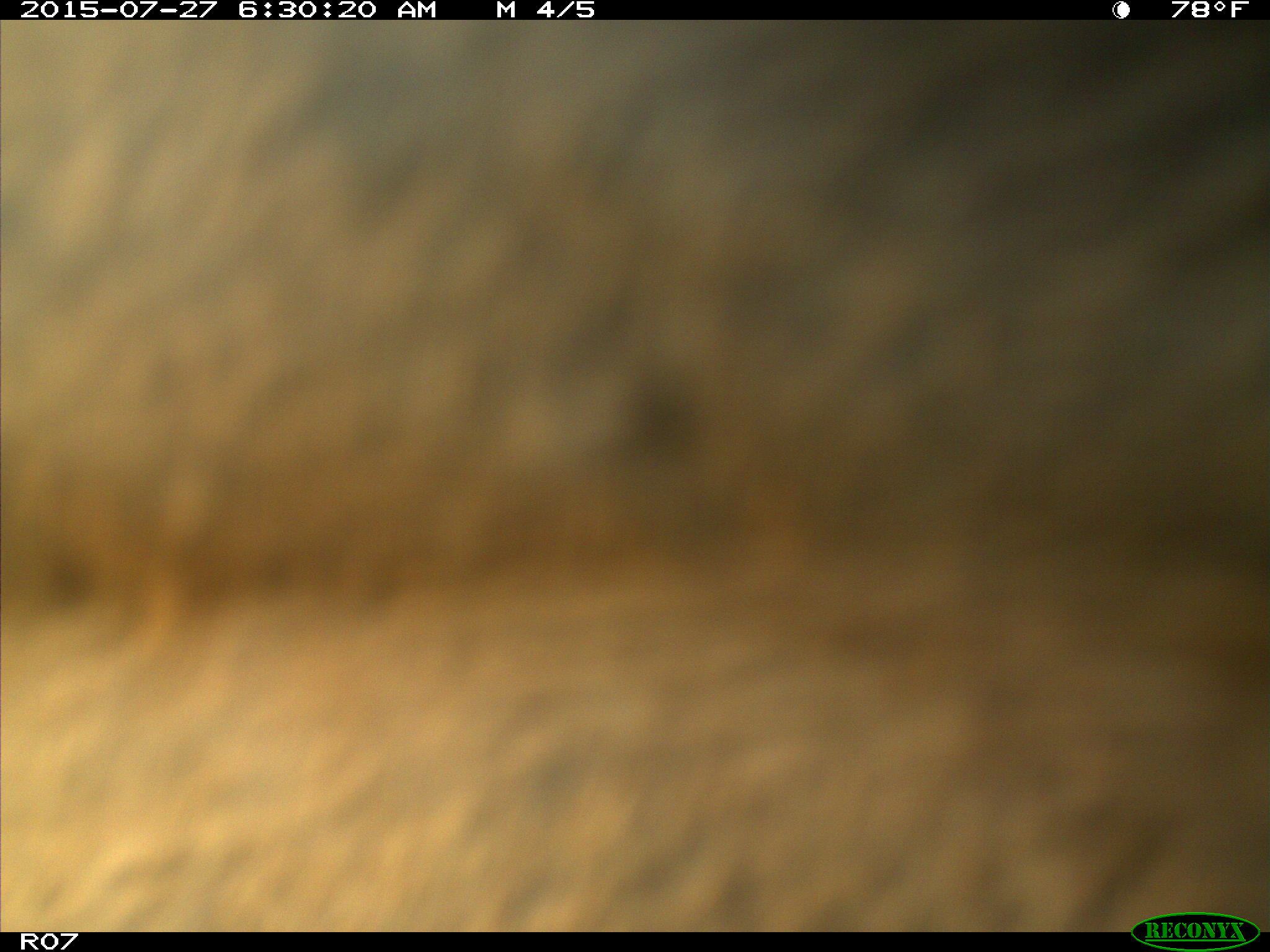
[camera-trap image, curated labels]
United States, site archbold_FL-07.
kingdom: Animalia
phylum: Chordata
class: Mammalia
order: Artiodactyla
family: Bovidae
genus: Bos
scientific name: Bos taurus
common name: domestic cow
Bos taurus (domestic cow).